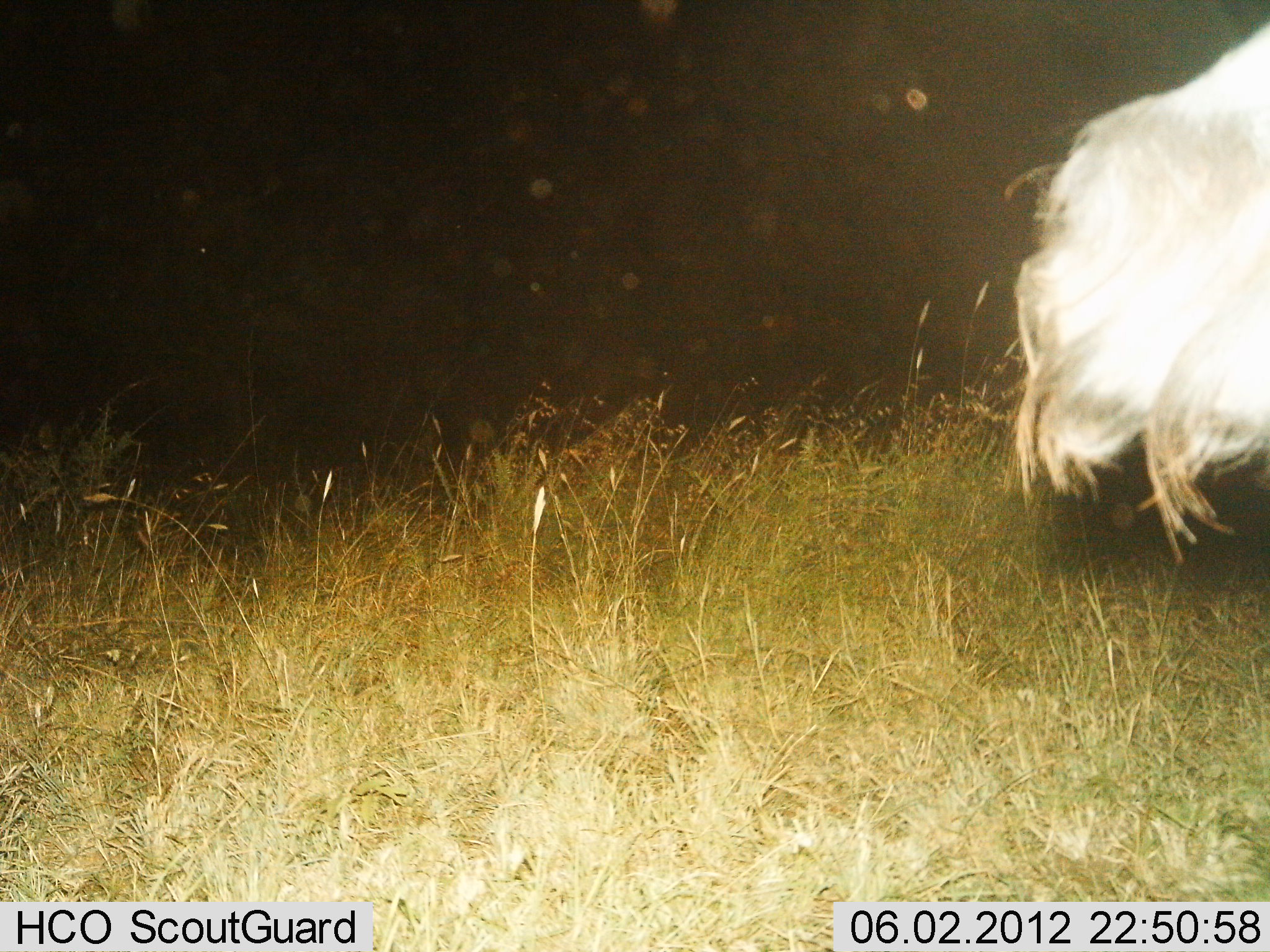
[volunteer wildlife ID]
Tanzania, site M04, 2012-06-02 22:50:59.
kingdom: Animalia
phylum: Chordata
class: Mammalia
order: Artiodactyla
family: Bovidae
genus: Connochaetes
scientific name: Connochaetes taurinus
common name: blue wildebeest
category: wildebeest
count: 1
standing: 90%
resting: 0%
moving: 10%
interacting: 0%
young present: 0%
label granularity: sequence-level